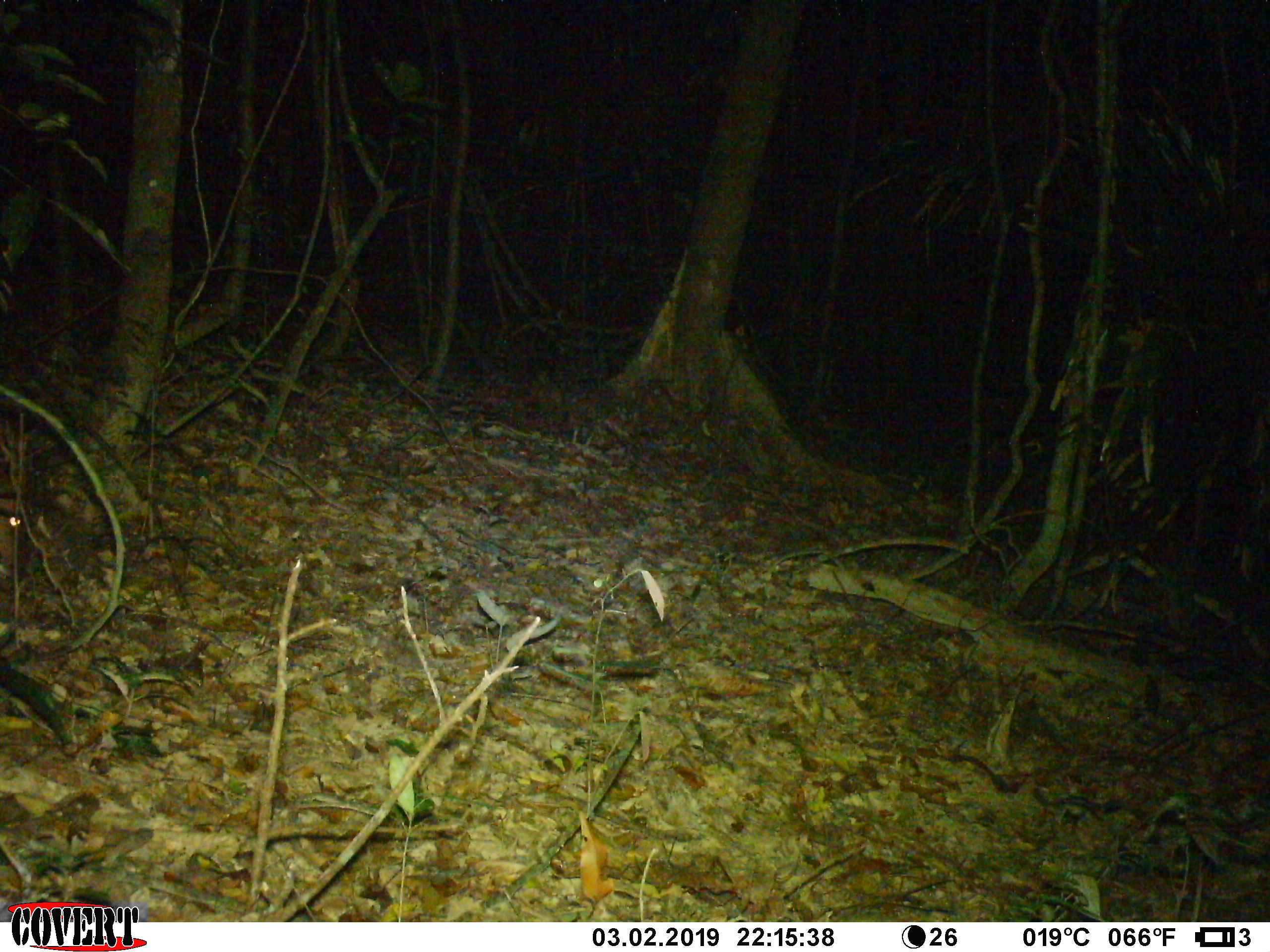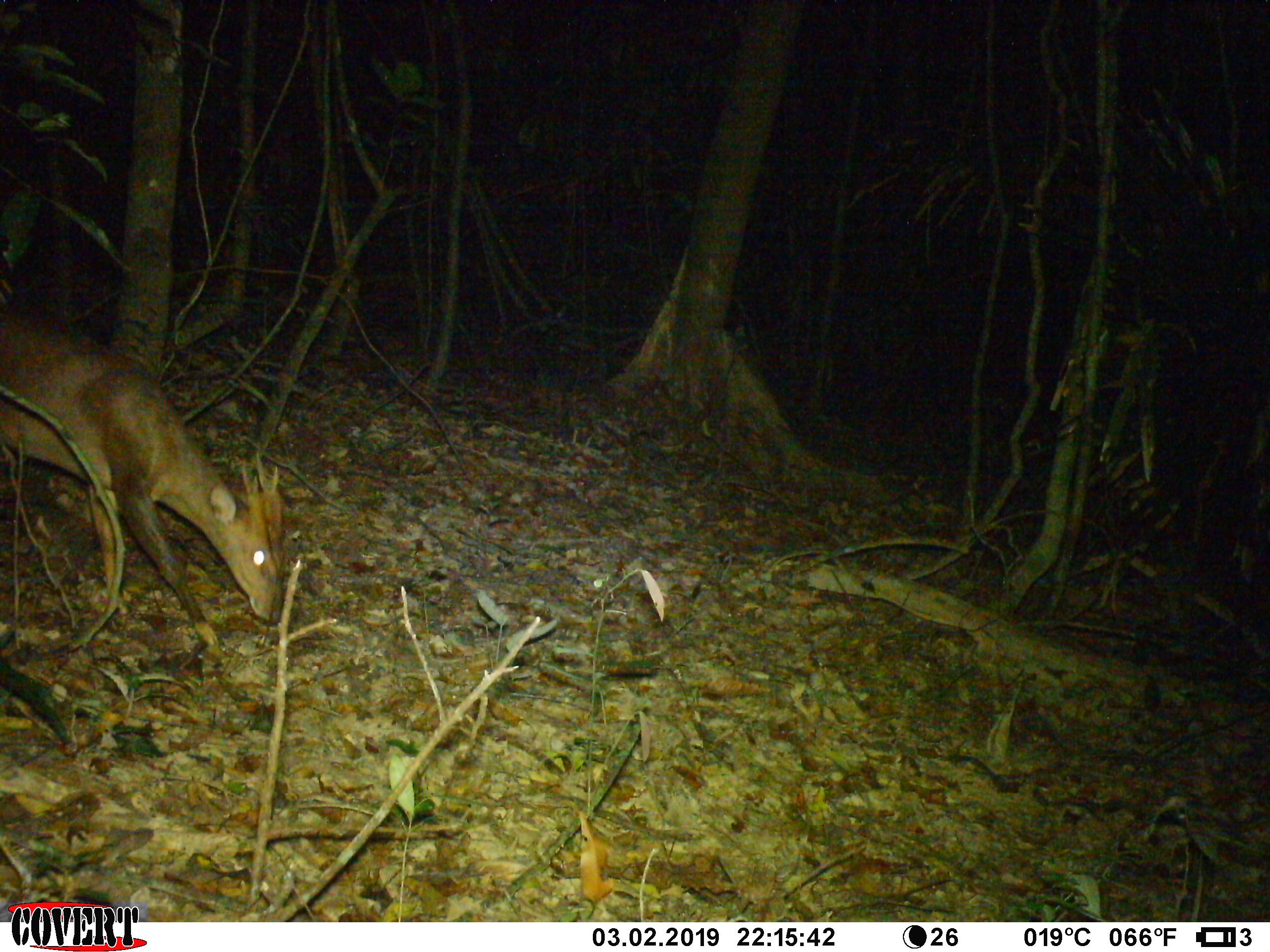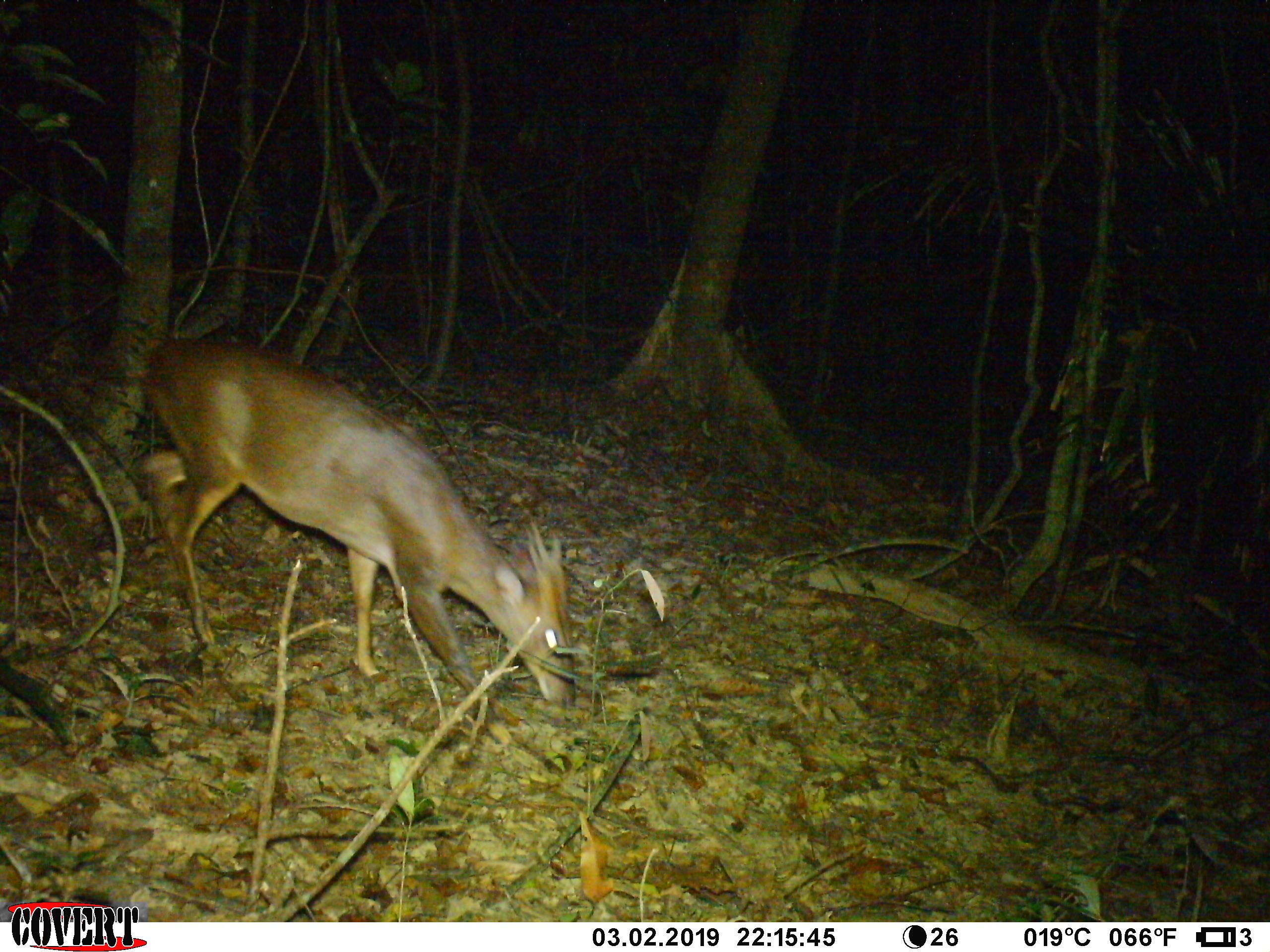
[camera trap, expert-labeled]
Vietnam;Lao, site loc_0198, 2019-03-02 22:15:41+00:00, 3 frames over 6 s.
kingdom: Animalia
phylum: Chordata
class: Mammalia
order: Artiodactyla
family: Cervidae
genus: Muntiacus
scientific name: Muntiacus vuquangensis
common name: large-antlered muntjac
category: large antlered muntjac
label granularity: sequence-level